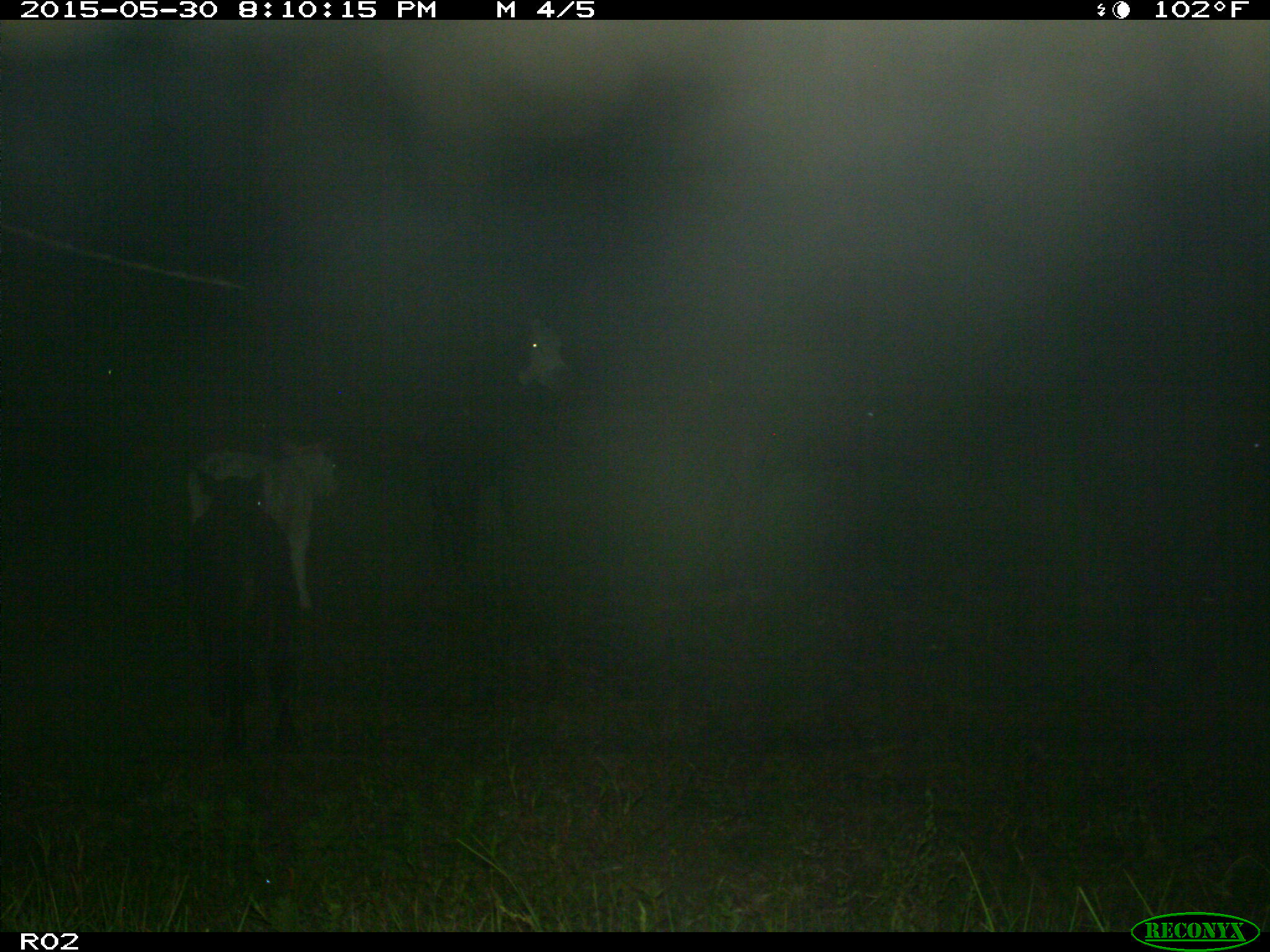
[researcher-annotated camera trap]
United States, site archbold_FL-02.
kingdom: Animalia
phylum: Chordata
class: Mammalia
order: Artiodactyla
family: Bovidae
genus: Bos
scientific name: Bos taurus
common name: domestic cow